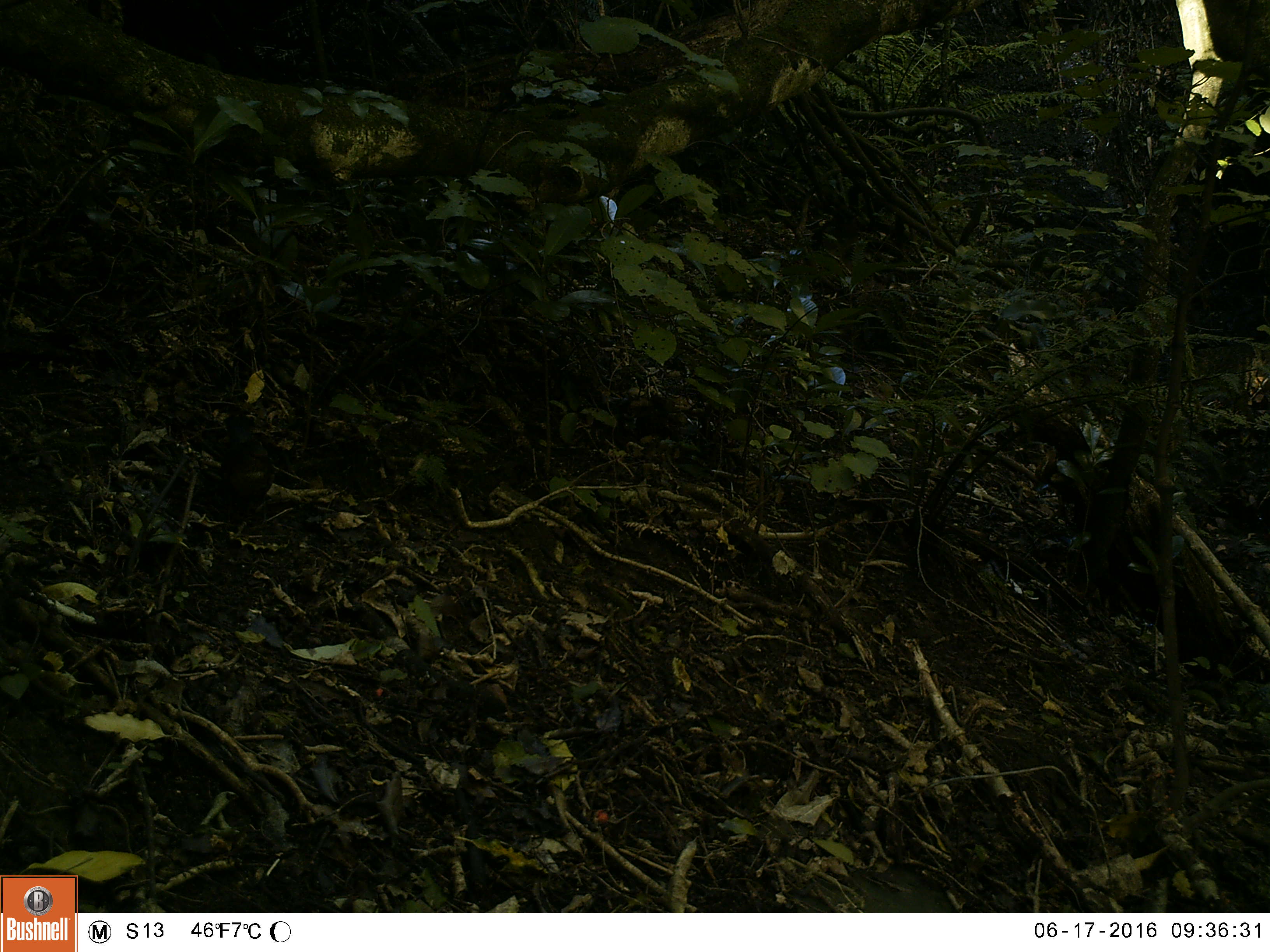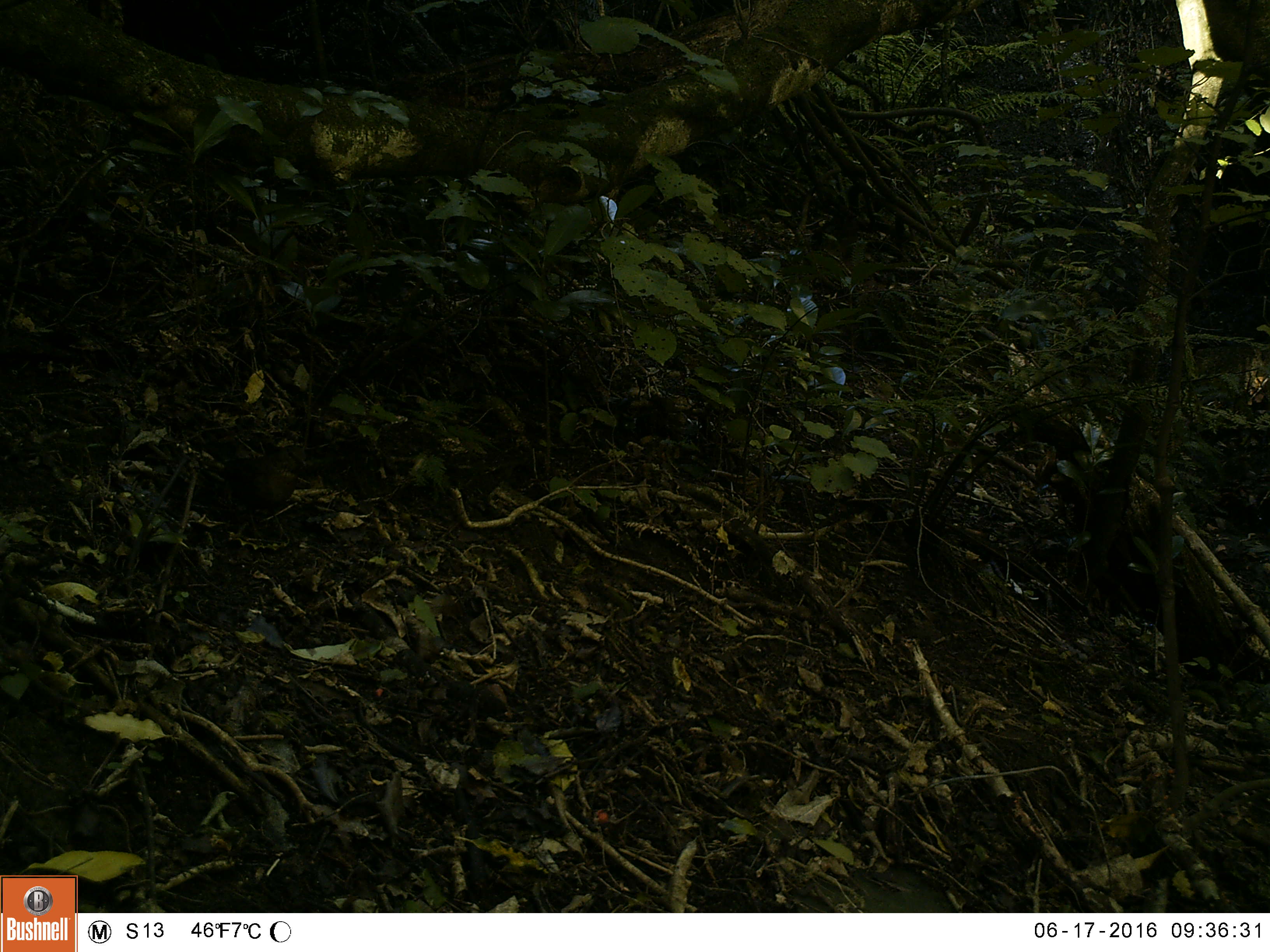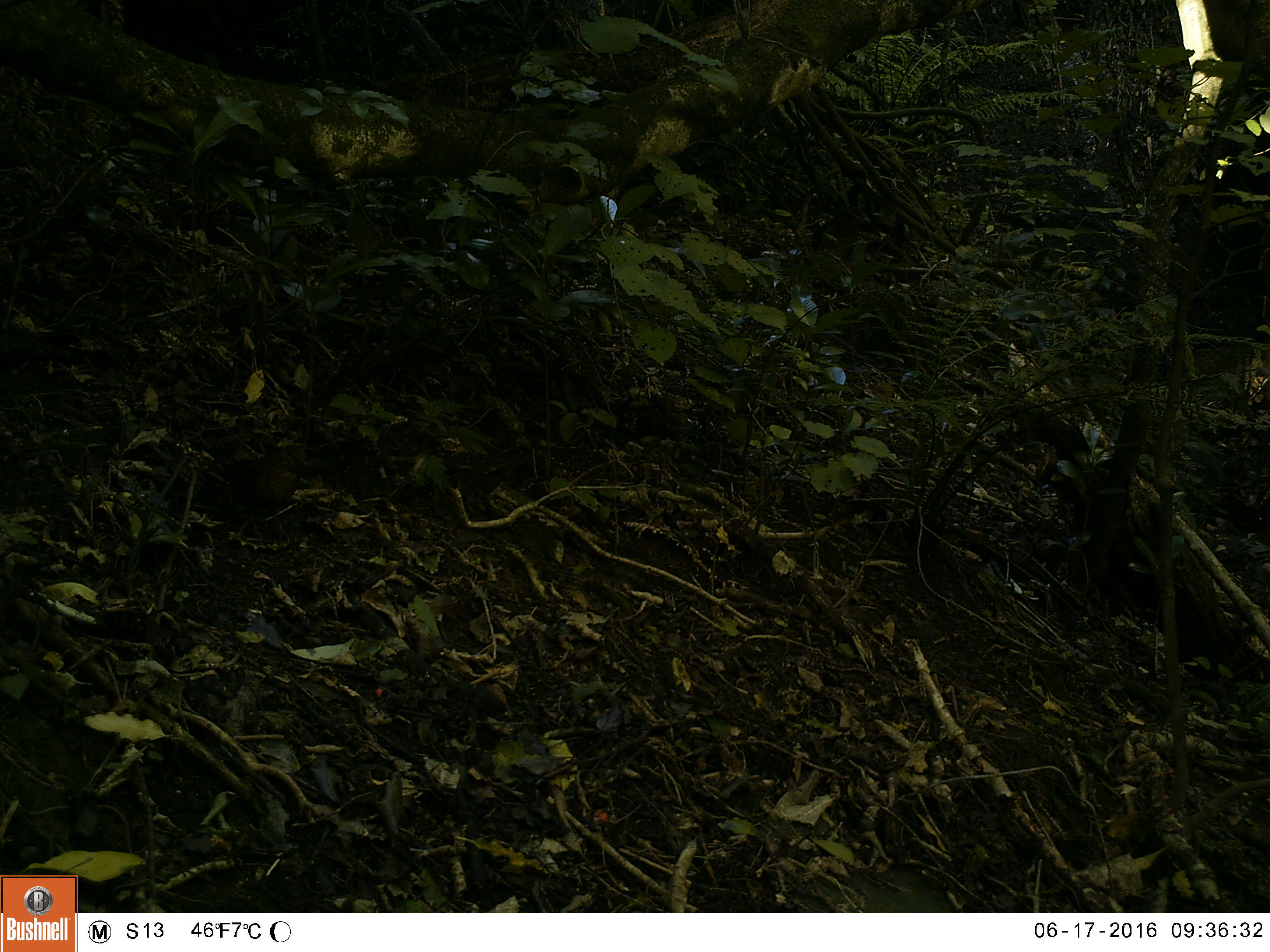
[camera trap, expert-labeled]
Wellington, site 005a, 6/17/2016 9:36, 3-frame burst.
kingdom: Animalia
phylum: Chordata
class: Aves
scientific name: Aves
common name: bird